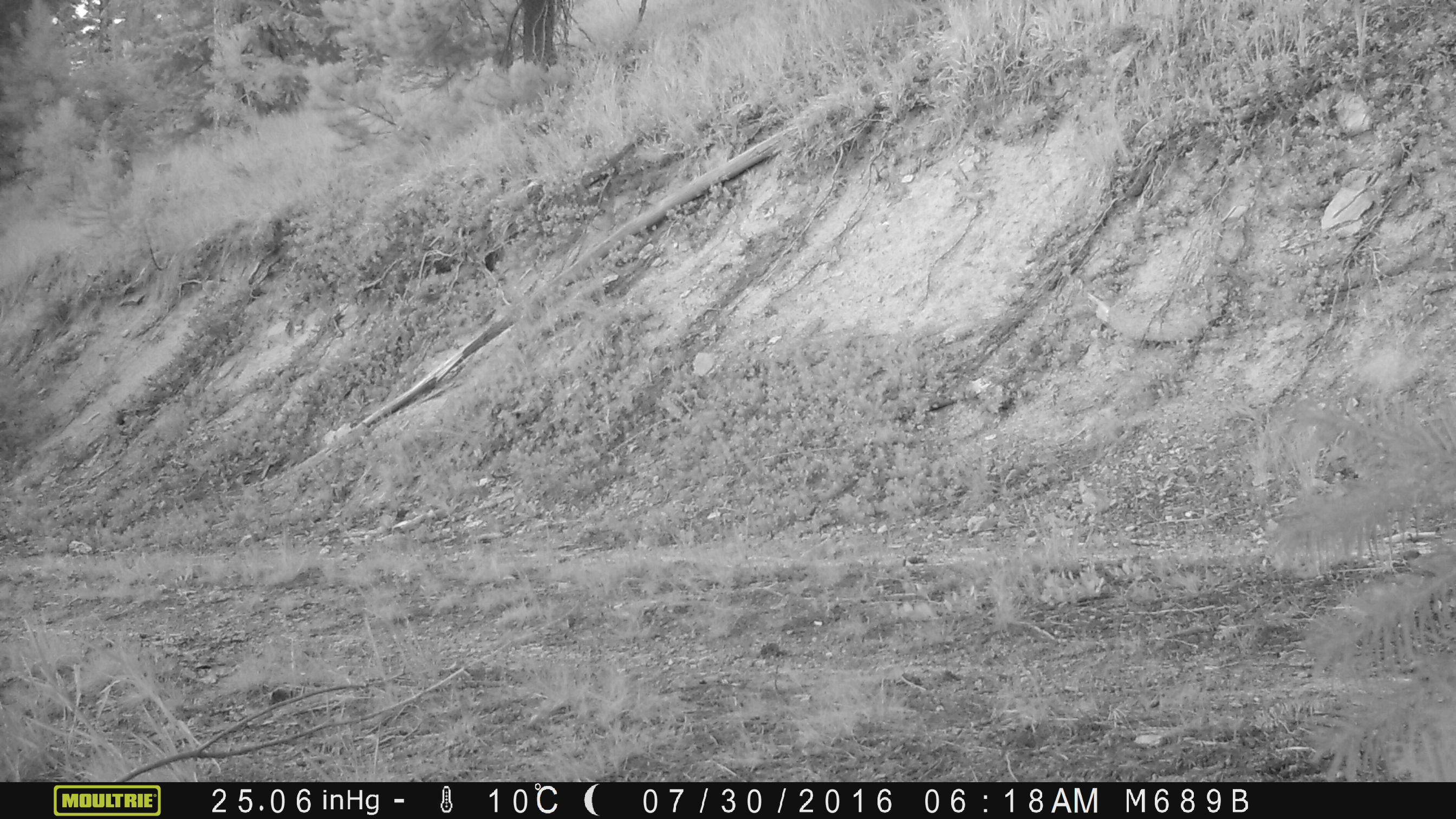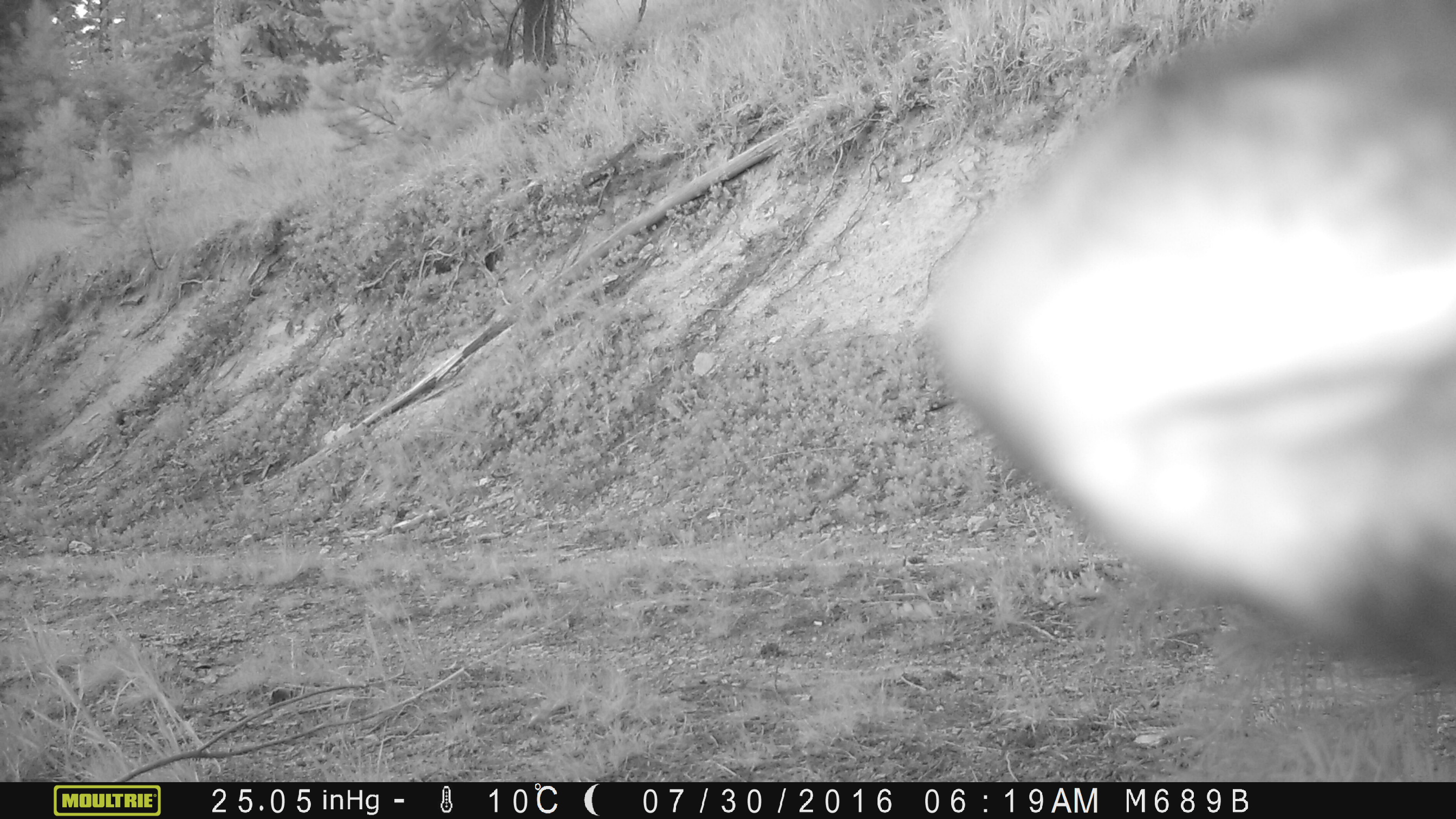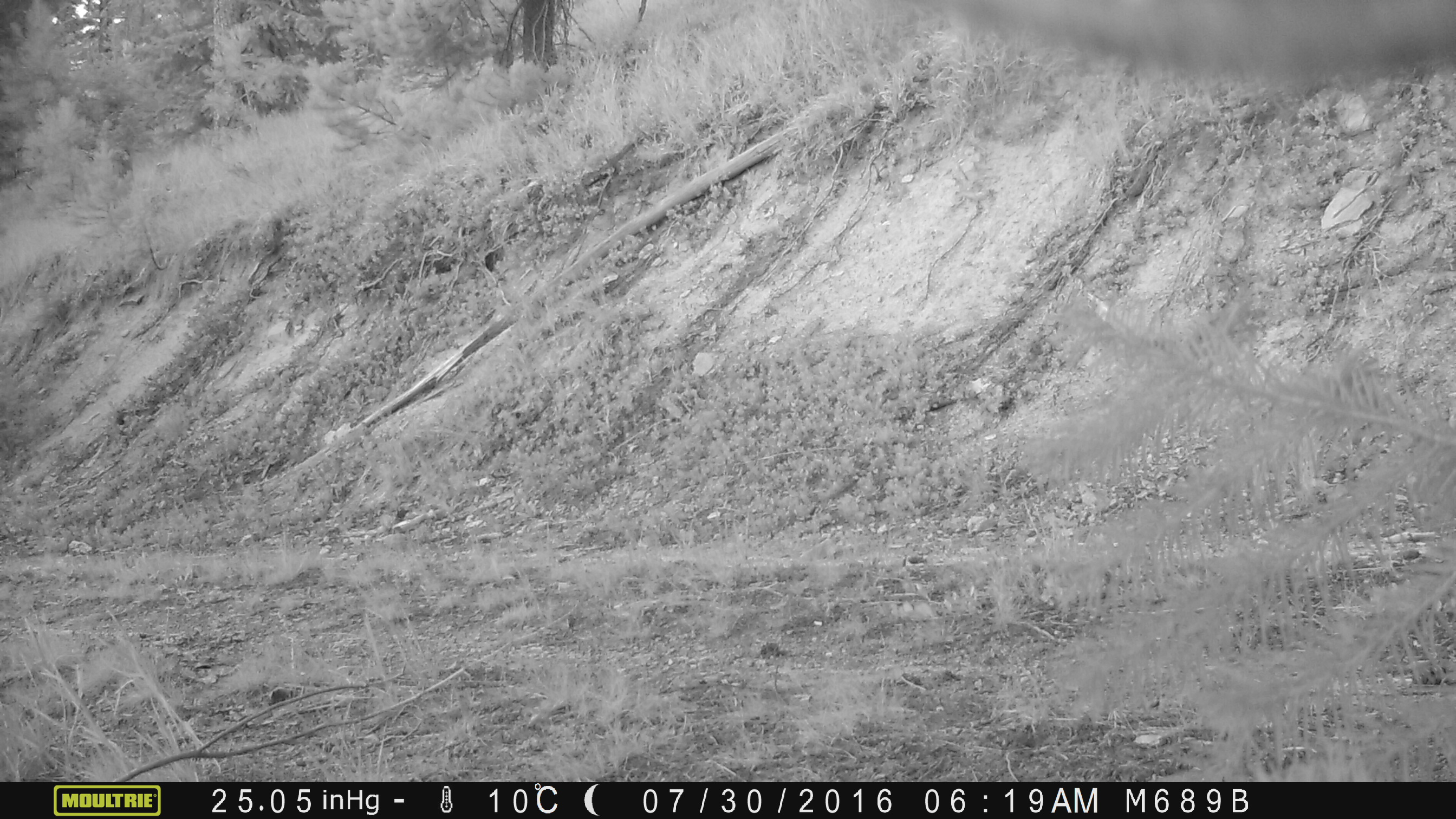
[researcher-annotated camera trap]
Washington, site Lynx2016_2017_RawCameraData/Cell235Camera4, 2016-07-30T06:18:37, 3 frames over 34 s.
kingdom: Animalia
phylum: Chordata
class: Mammalia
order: Artiodactyla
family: Bovidae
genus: Bos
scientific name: Bos taurus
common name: domestic cattle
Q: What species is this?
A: Domestic cattle (Bos taurus).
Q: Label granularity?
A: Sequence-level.